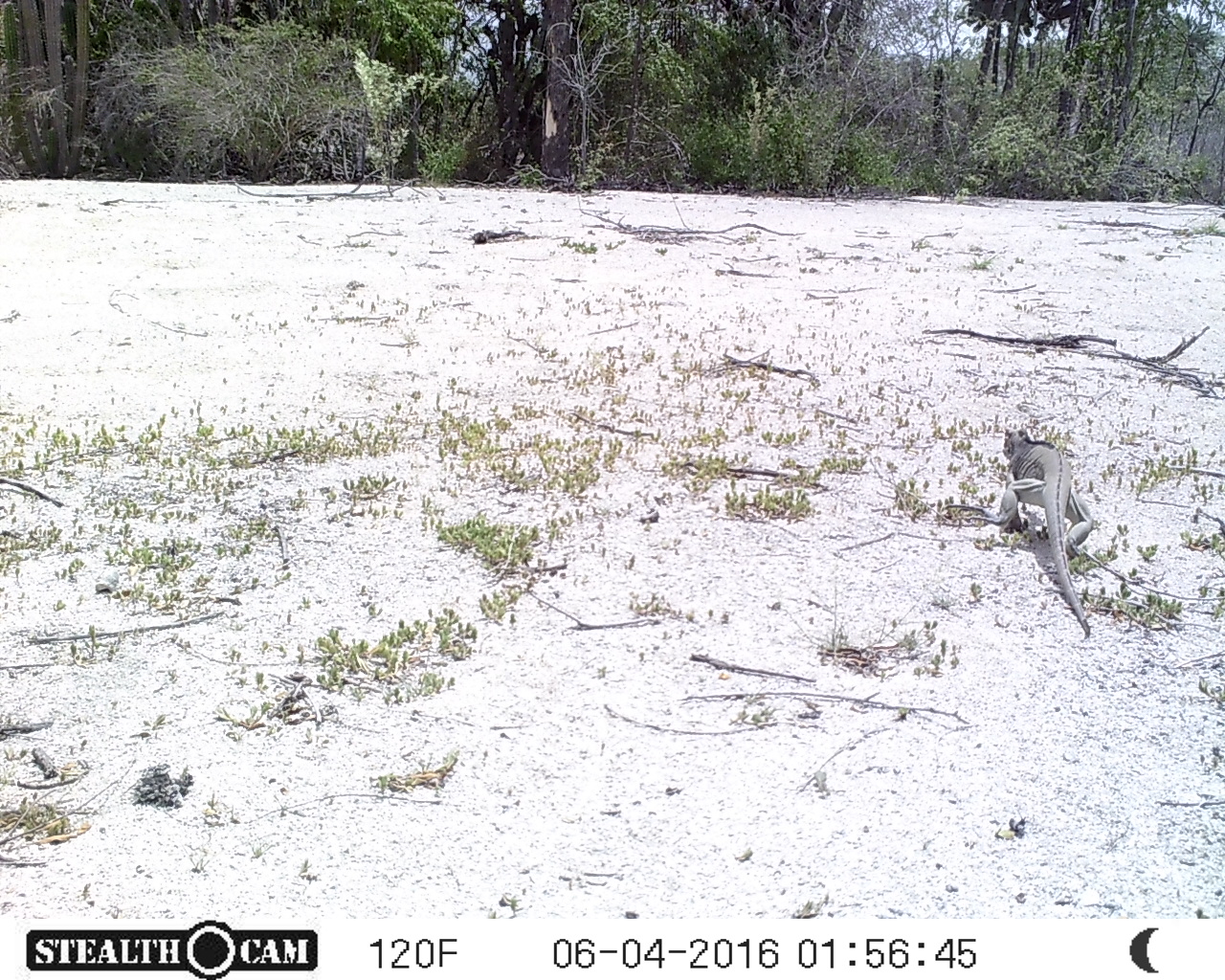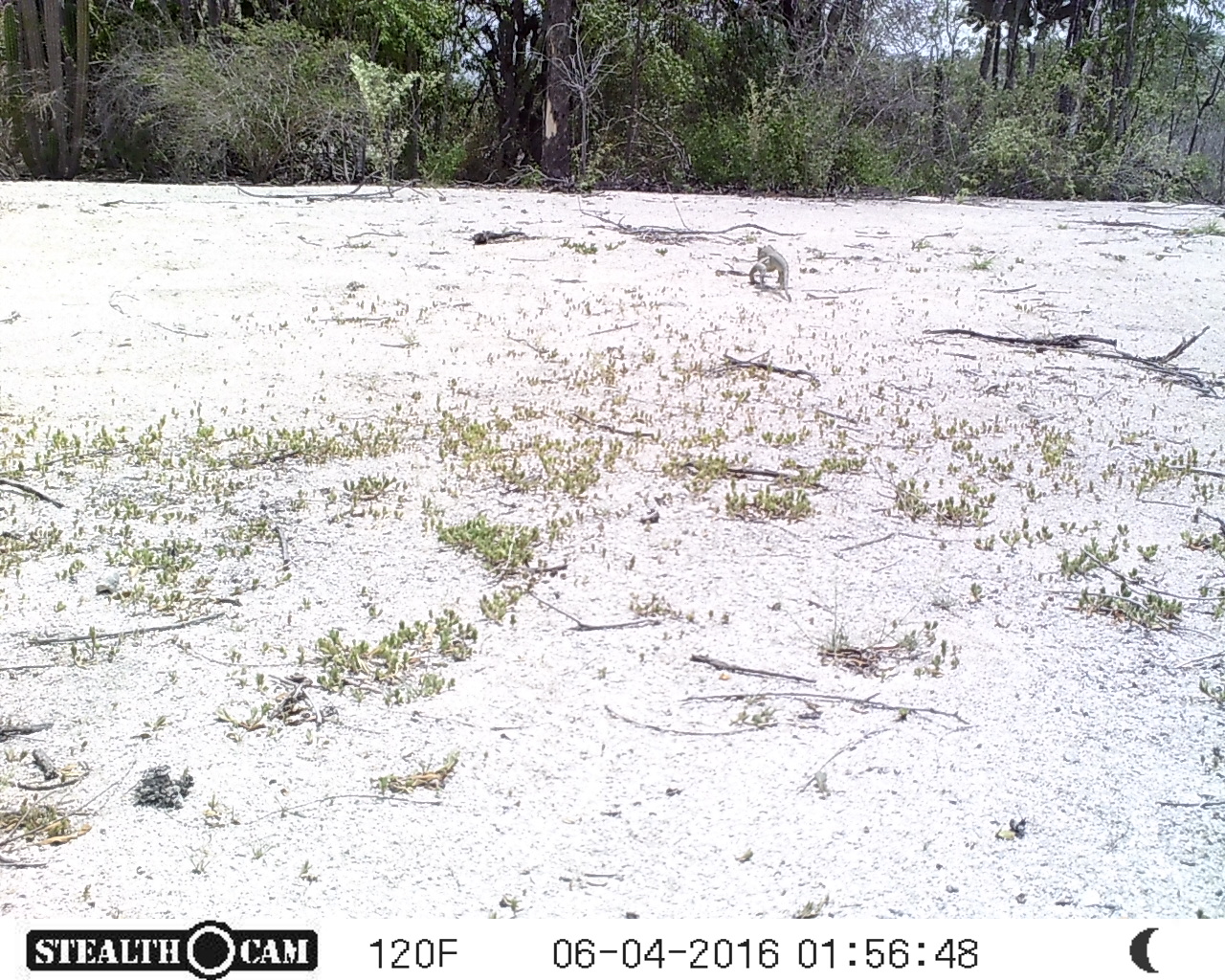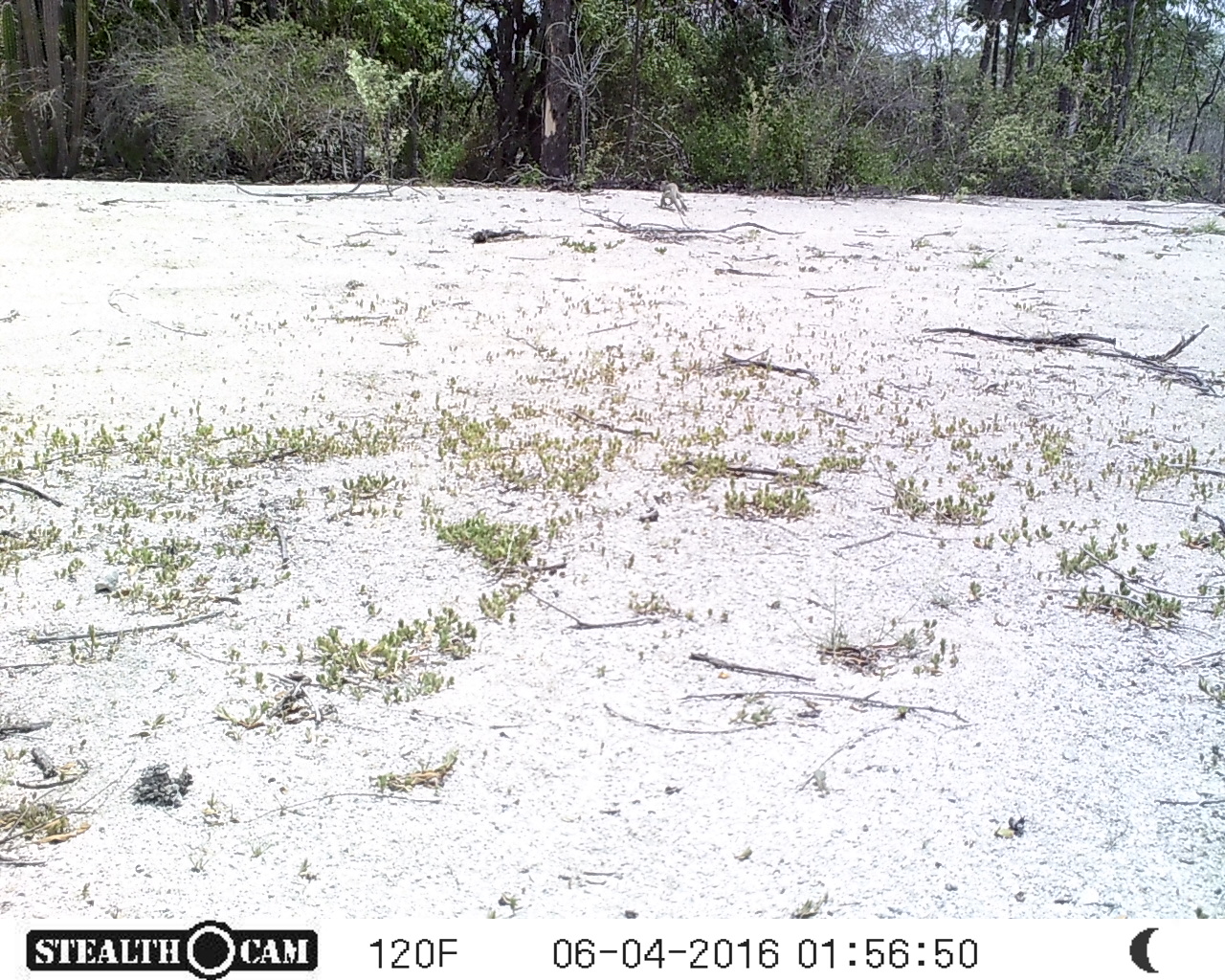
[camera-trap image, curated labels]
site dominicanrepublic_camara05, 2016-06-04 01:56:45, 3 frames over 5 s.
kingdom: Animalia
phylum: Chordata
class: Reptilia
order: Squamata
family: Iguanidae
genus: Iguana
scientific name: Iguana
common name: typical iguanas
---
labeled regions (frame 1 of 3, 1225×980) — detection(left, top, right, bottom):
iguana: detection(928, 426, 1106, 641)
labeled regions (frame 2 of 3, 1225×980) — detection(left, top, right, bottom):
iguana: detection(744, 235, 794, 297)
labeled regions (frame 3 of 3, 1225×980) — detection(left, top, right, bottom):
iguana: detection(654, 172, 694, 221)